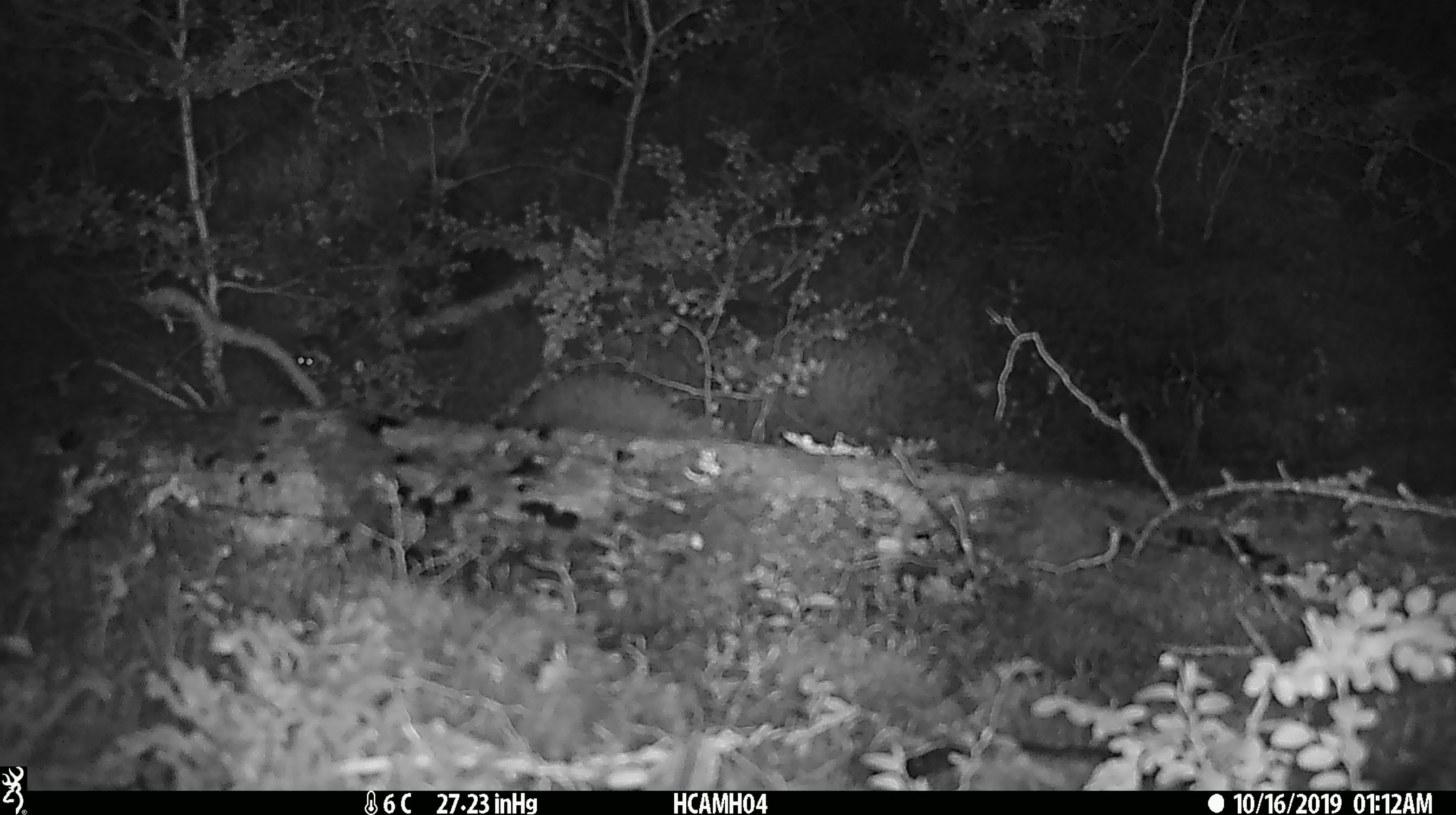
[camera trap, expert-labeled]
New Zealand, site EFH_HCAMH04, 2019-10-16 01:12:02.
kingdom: Animalia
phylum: Chordata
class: Mammalia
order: Rodentia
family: Muridae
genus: Mus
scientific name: Mus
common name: mouse